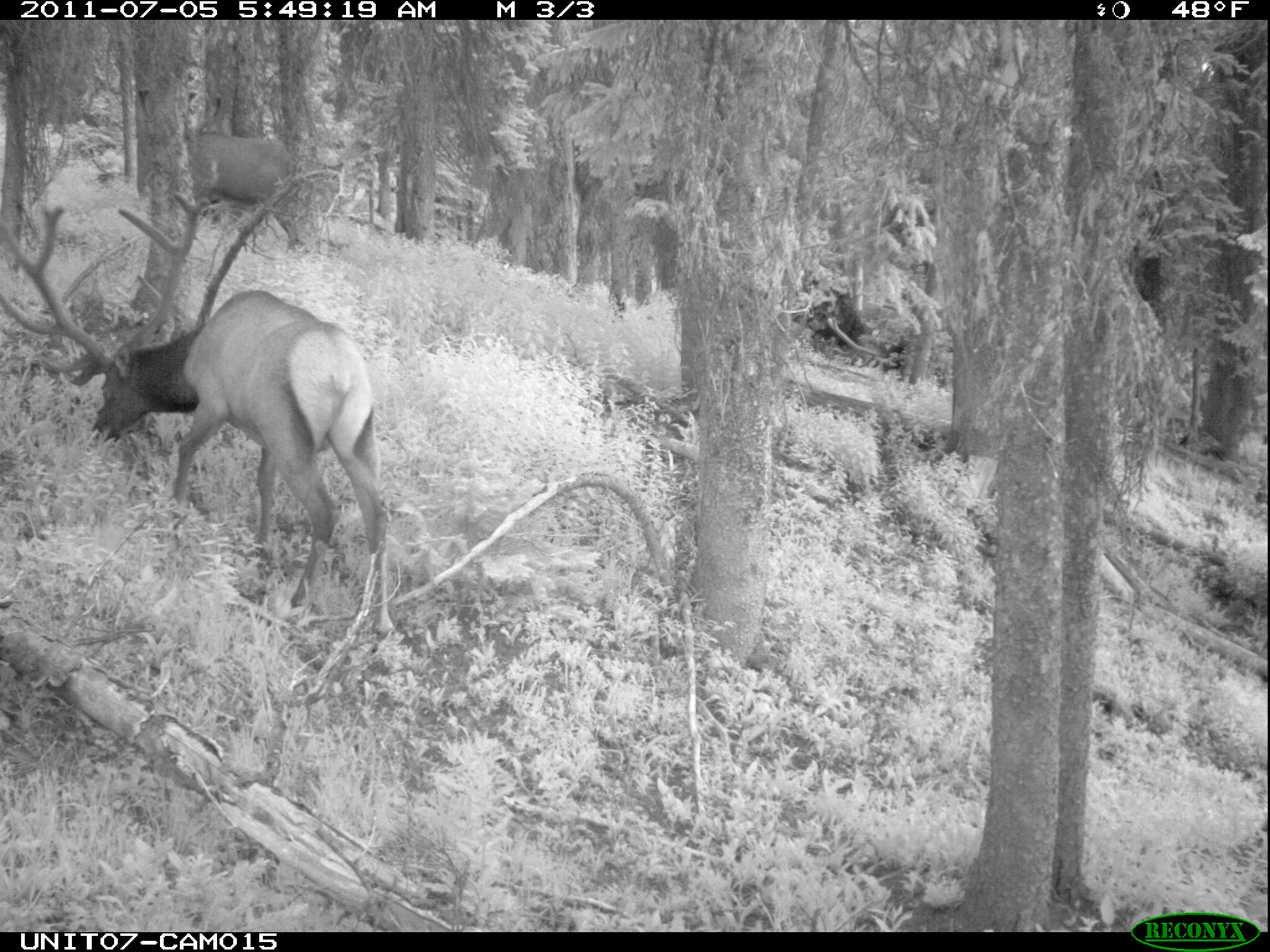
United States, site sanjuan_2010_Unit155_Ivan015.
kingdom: Animalia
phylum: Chordata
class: Mammalia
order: Artiodactyla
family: Cervidae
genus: Cervus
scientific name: Cervus elaphus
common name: red deer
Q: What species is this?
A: Cervus elaphus (red deer).